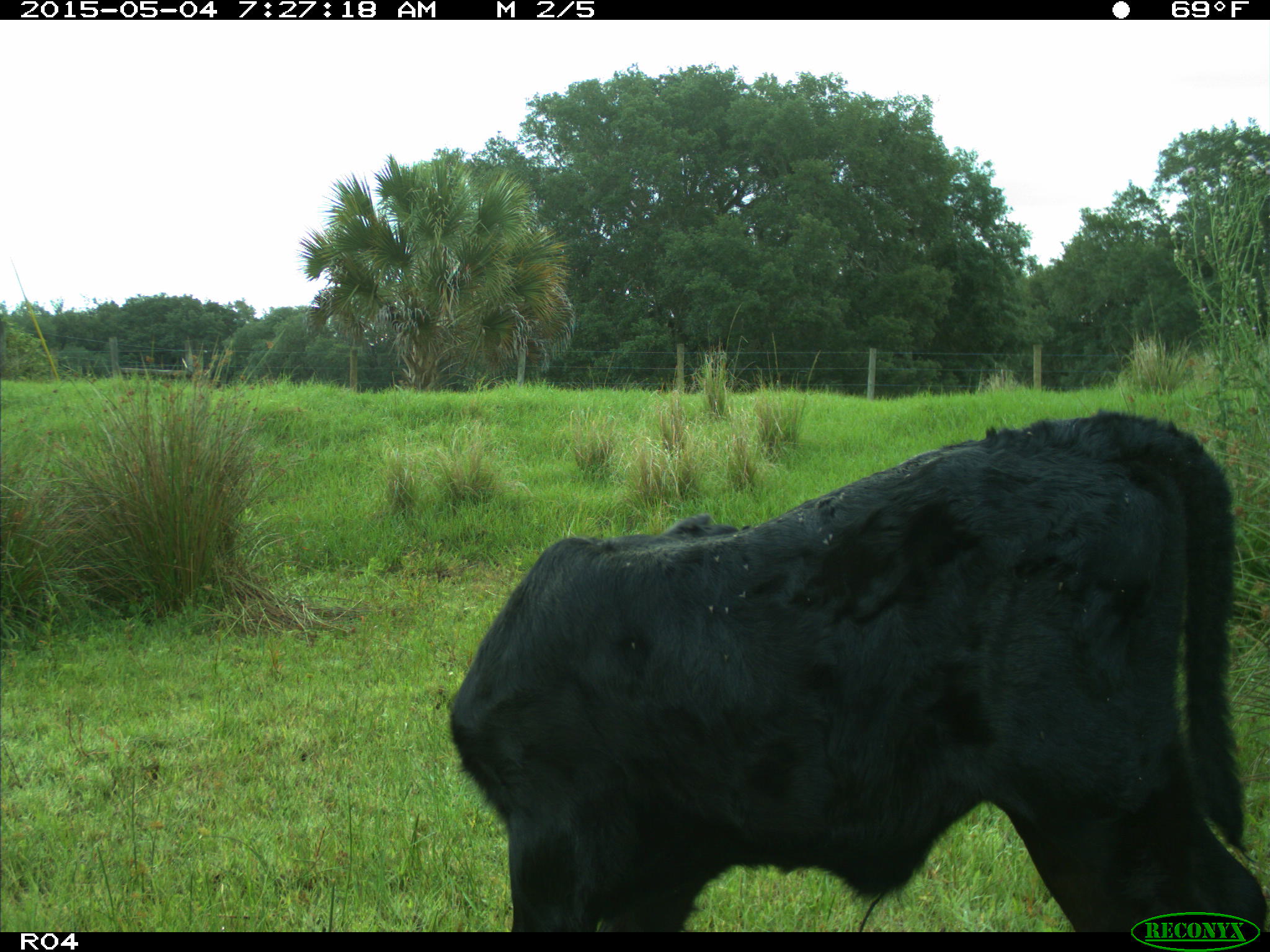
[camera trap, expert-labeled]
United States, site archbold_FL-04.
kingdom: Animalia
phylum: Chordata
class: Mammalia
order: Artiodactyla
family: Bovidae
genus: Bos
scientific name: Bos taurus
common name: domestic cow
Bos taurus (domestic cow).